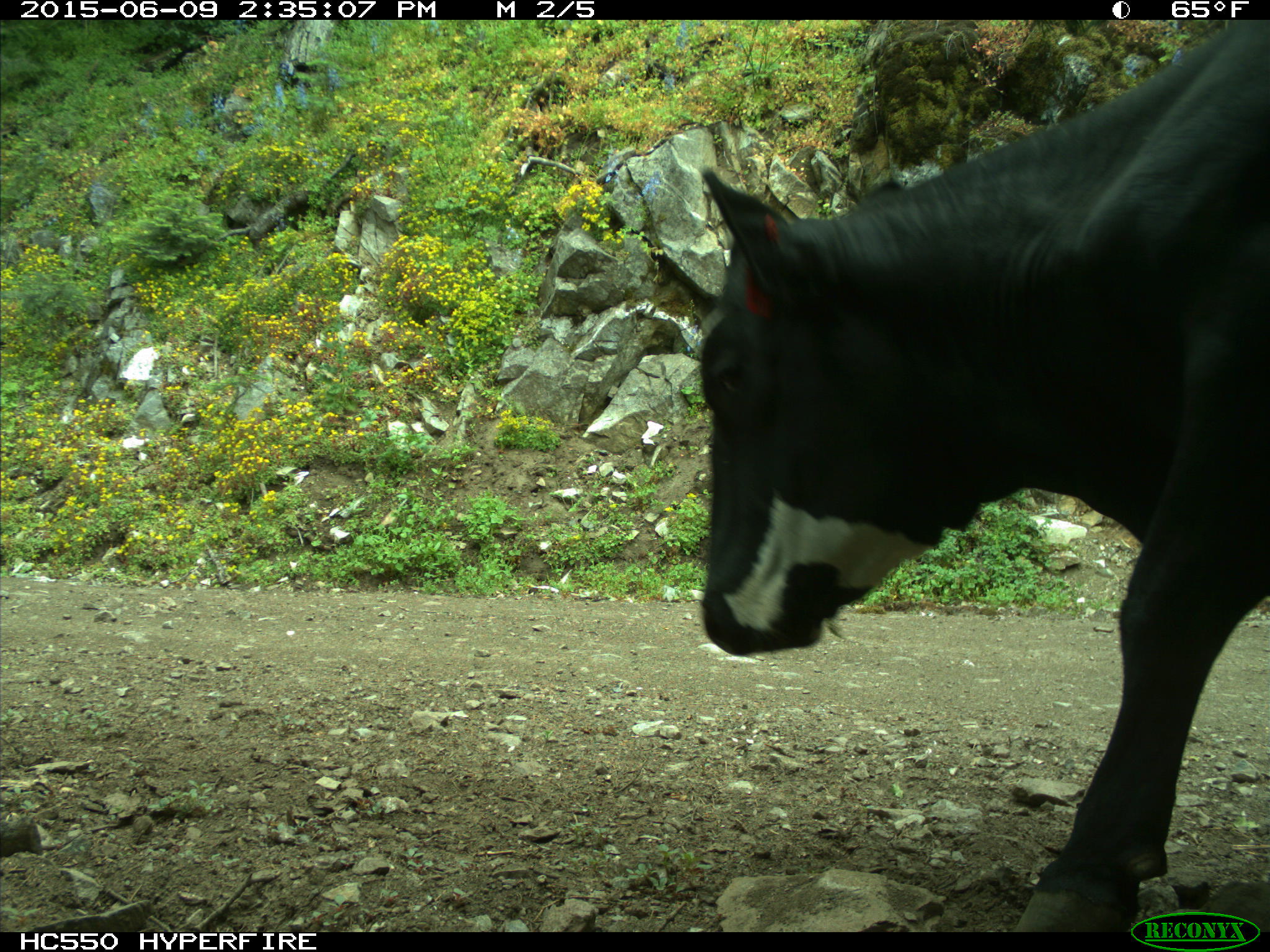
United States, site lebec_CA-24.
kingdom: Animalia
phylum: Chordata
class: Mammalia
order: Artiodactyla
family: Bovidae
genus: Bos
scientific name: Bos taurus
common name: domestic cow